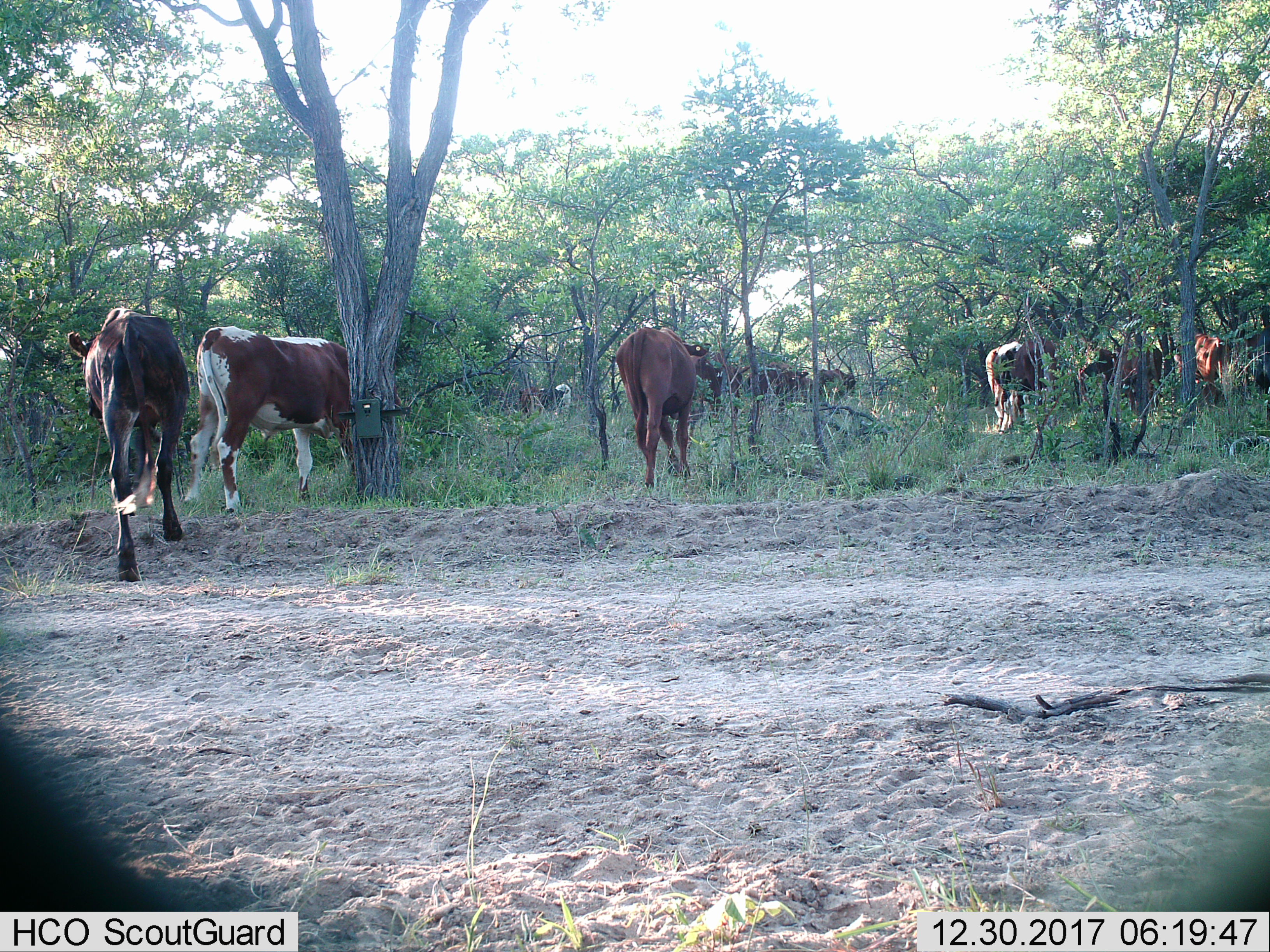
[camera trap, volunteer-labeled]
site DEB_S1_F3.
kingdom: Animalia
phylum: Chordata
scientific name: Vertebrata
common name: domestic animal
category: domesticanimal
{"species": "domesticanimal (domestic animal) (Vertebrata)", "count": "11-50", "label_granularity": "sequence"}